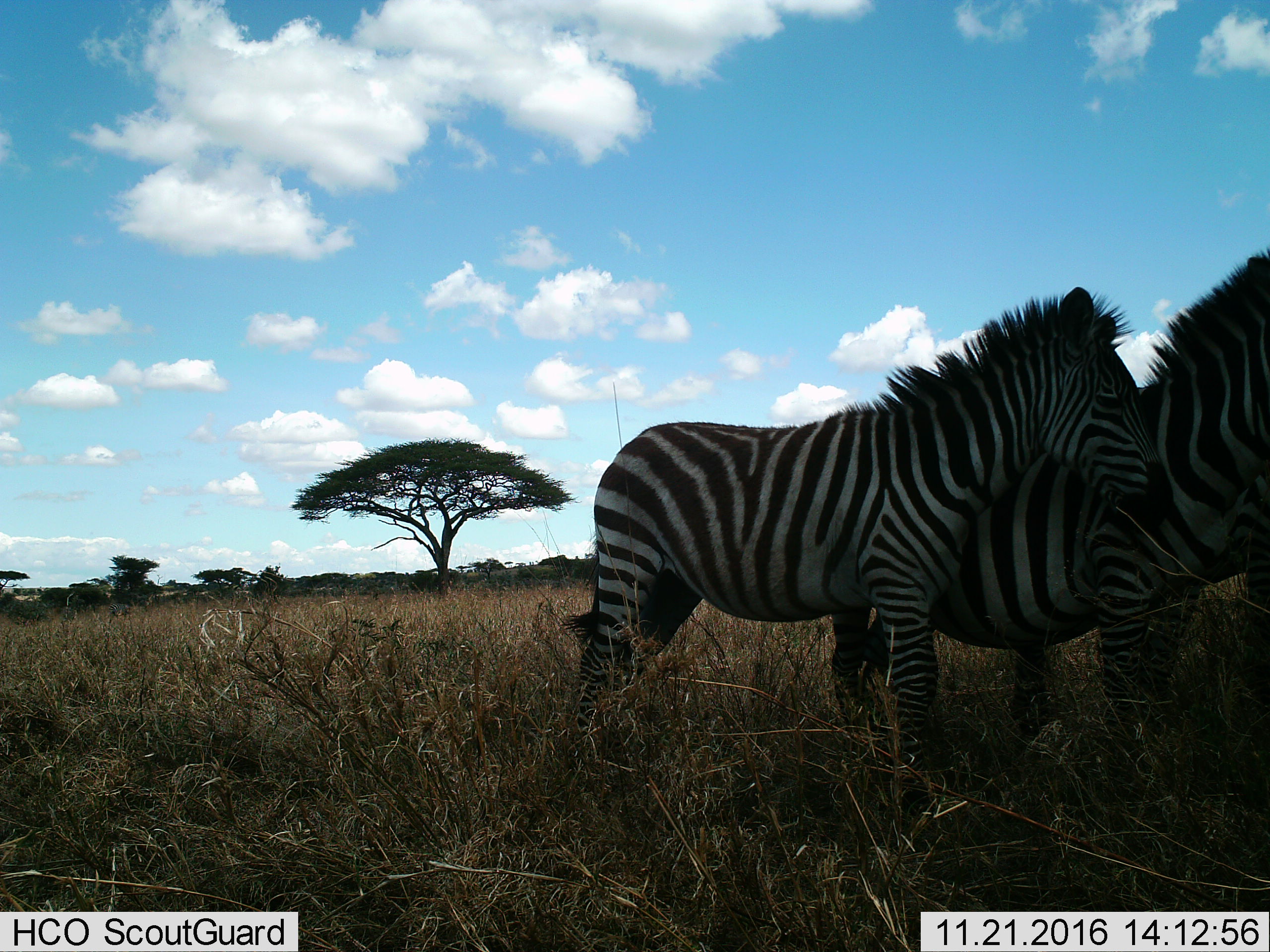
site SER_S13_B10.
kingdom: Animalia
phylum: Chordata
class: Mammalia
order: Perissodactyla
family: Equidae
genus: Equus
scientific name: Equus quagga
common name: plains zebra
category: zebraplains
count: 2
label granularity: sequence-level